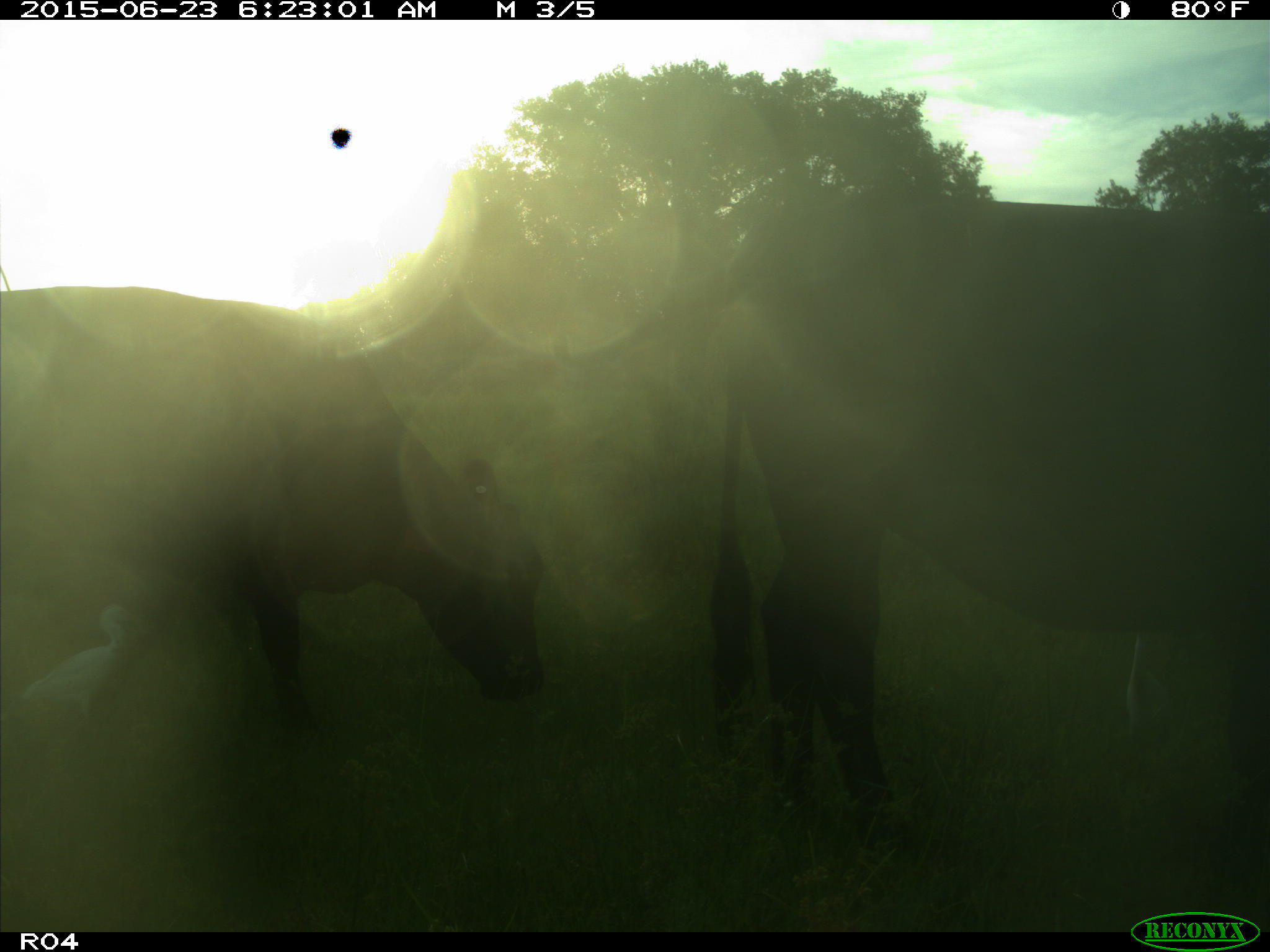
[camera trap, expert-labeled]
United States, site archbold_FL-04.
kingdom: Animalia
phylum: Chordata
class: Mammalia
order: Artiodactyla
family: Bovidae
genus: Bos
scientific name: Bos taurus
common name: domestic cow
Bos taurus (domestic cow).